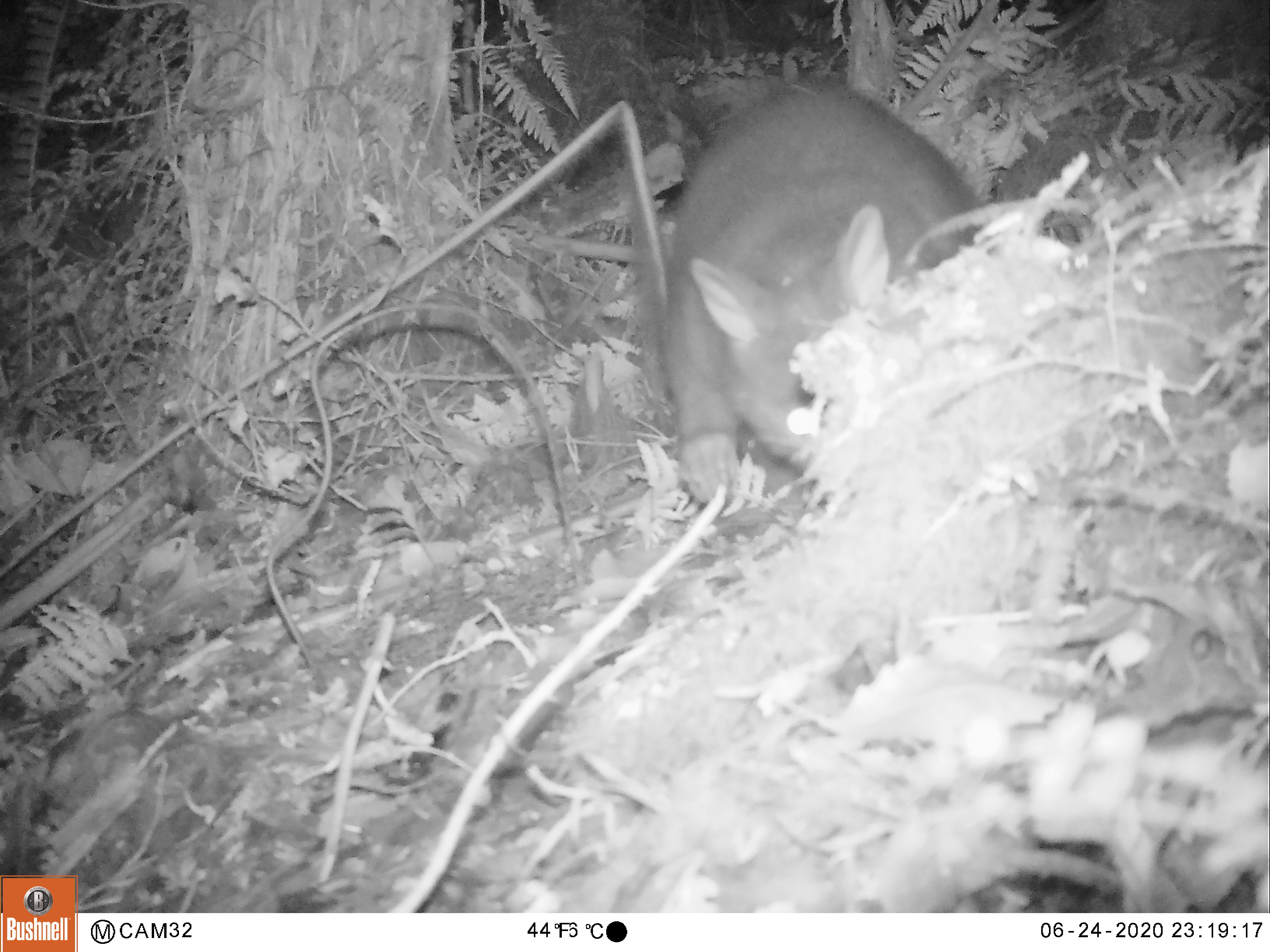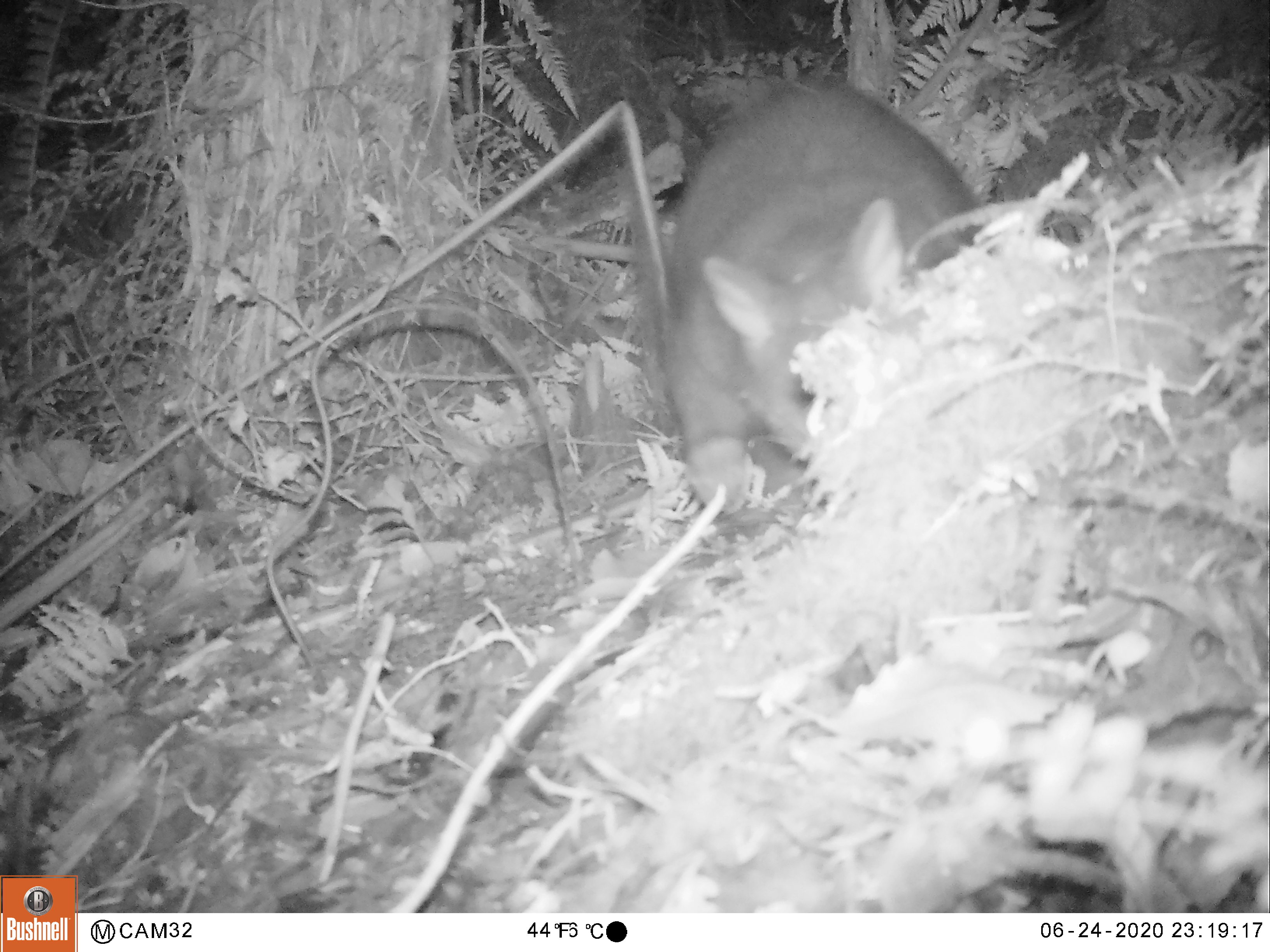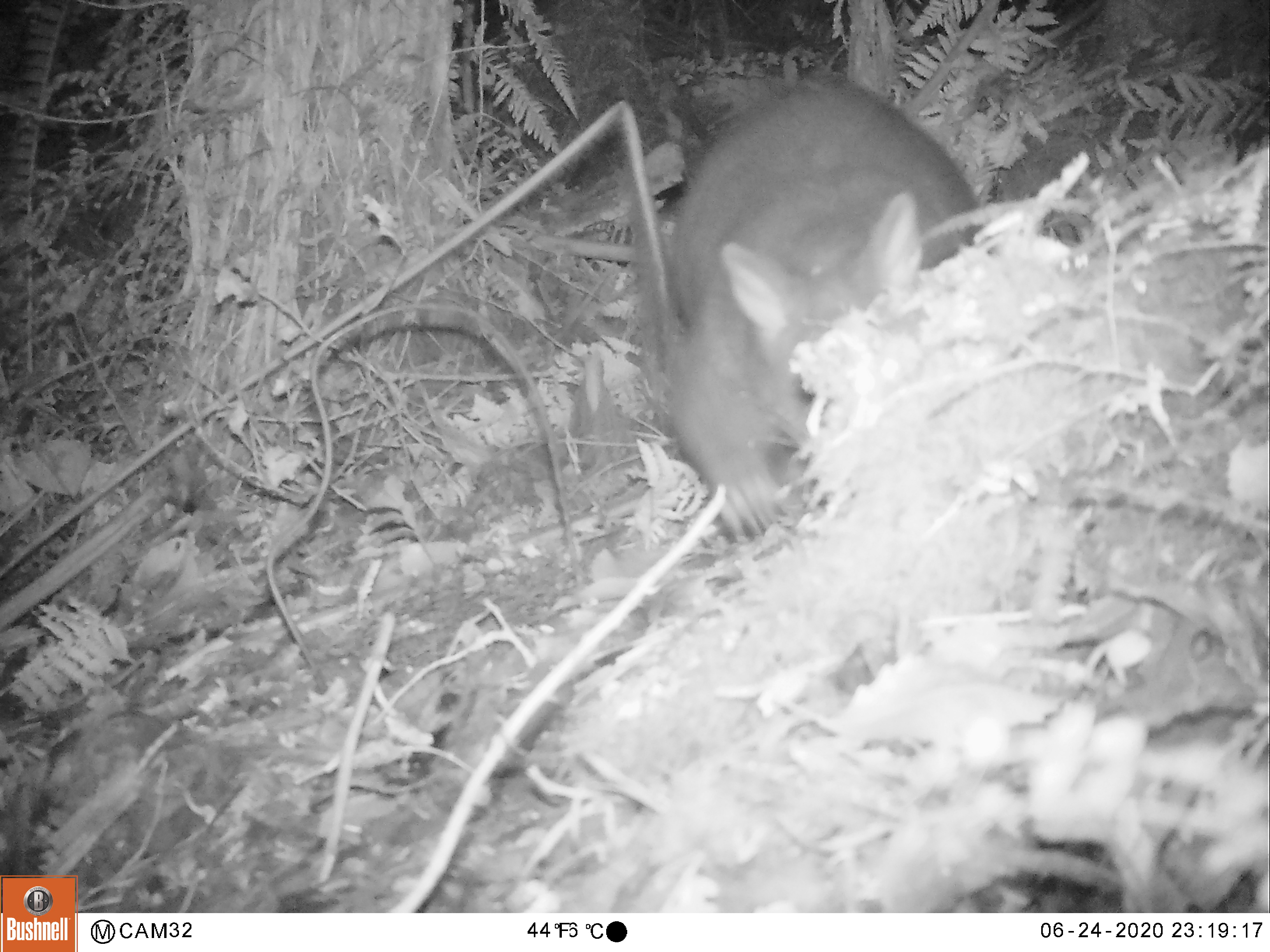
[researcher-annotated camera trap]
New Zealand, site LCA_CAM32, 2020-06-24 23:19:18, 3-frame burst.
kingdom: Animalia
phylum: Chordata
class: Mammalia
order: Diprotodontia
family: Phalangeridae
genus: Trichosurus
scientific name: Trichosurus vulpecula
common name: common brushtail possum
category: possum